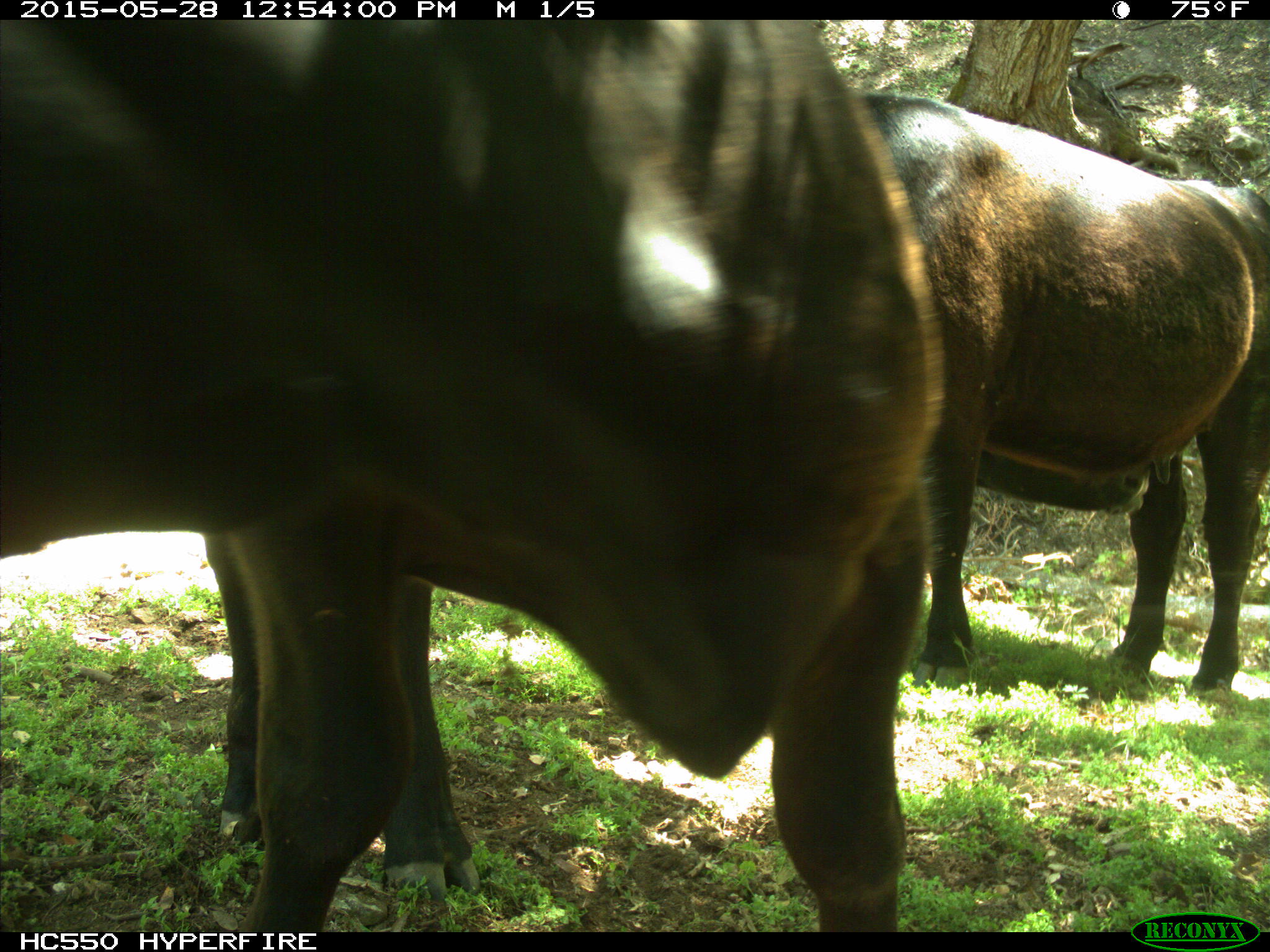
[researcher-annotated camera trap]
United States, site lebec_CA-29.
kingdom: Animalia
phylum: Chordata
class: Mammalia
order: Artiodactyla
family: Bovidae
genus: Bos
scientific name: Bos taurus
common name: domestic cow